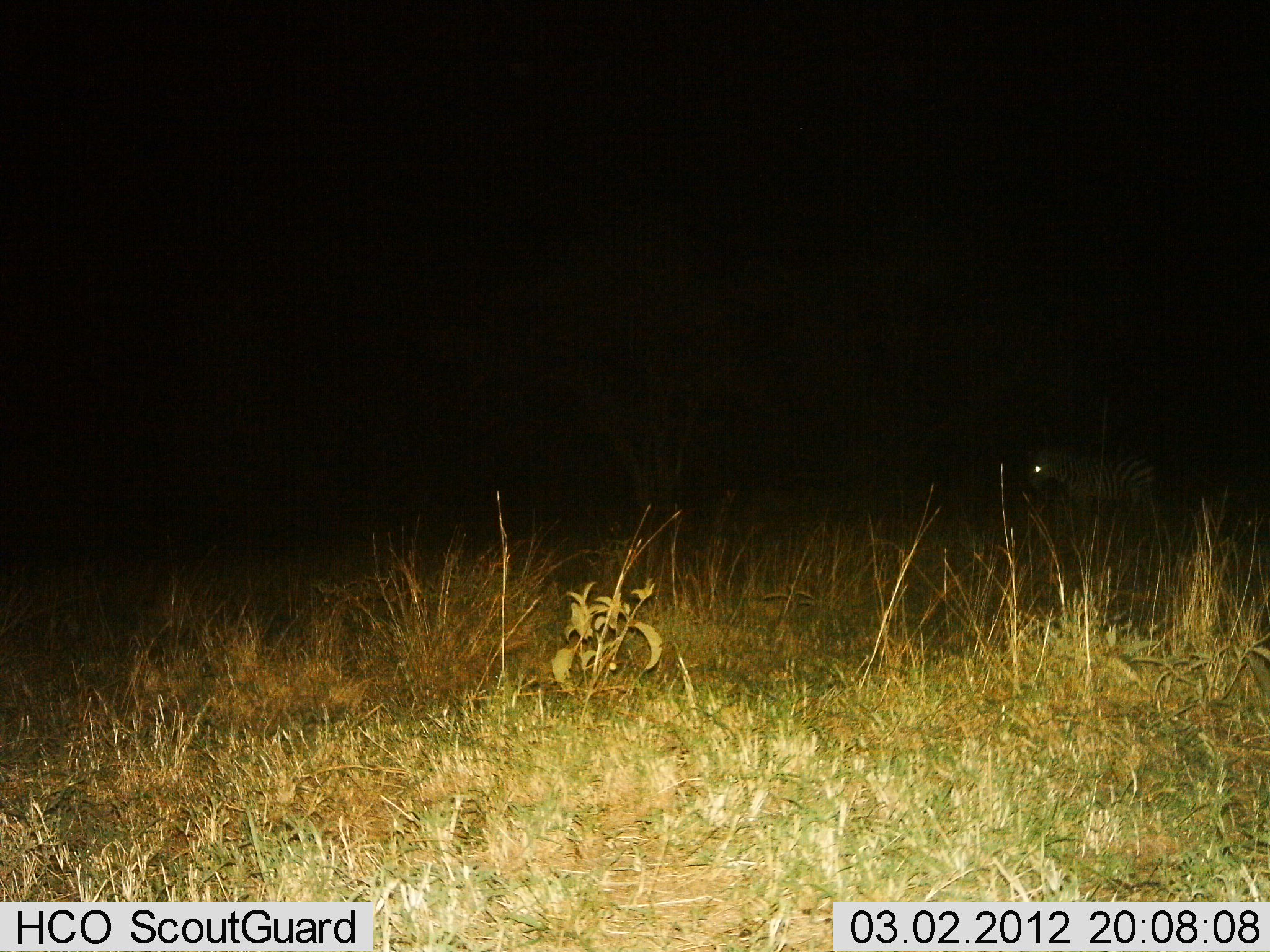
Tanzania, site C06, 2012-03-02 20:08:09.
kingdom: Animalia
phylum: Chordata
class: Mammalia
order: Perissodactyla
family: Equidae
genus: Equus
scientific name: Equus quagga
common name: plains zebra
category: zebra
Zebra (plains zebra) (Equus quagga), count 1. Behavior (volunteer vote fractions): standing 96%, resting 0%, moving 4%, interacting 0%. Young present (vote fraction): 0%. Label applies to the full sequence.